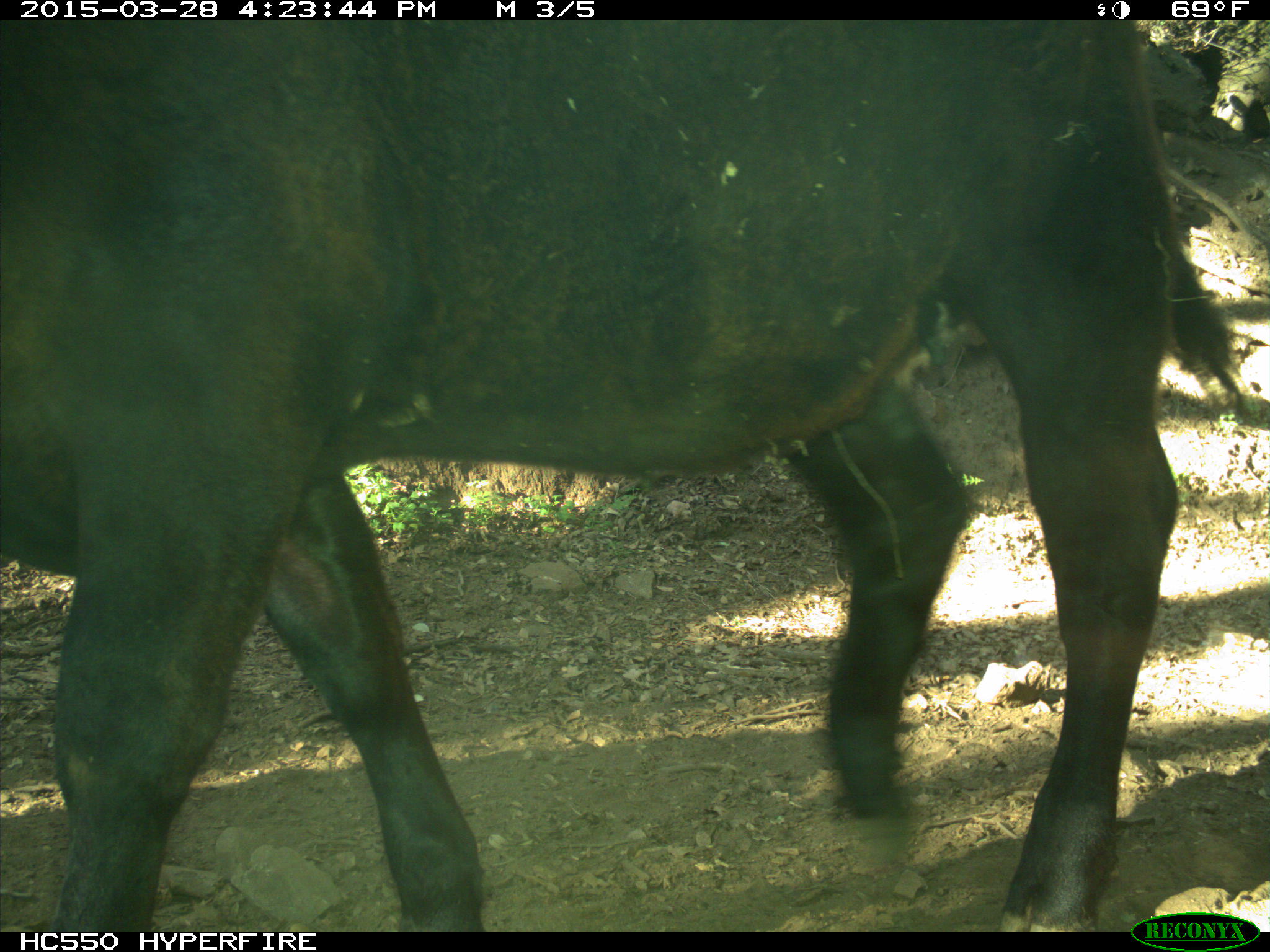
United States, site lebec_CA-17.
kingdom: Animalia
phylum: Chordata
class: Mammalia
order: Artiodactyla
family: Bovidae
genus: Bos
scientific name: Bos taurus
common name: domestic cow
Bos taurus (domestic cow).